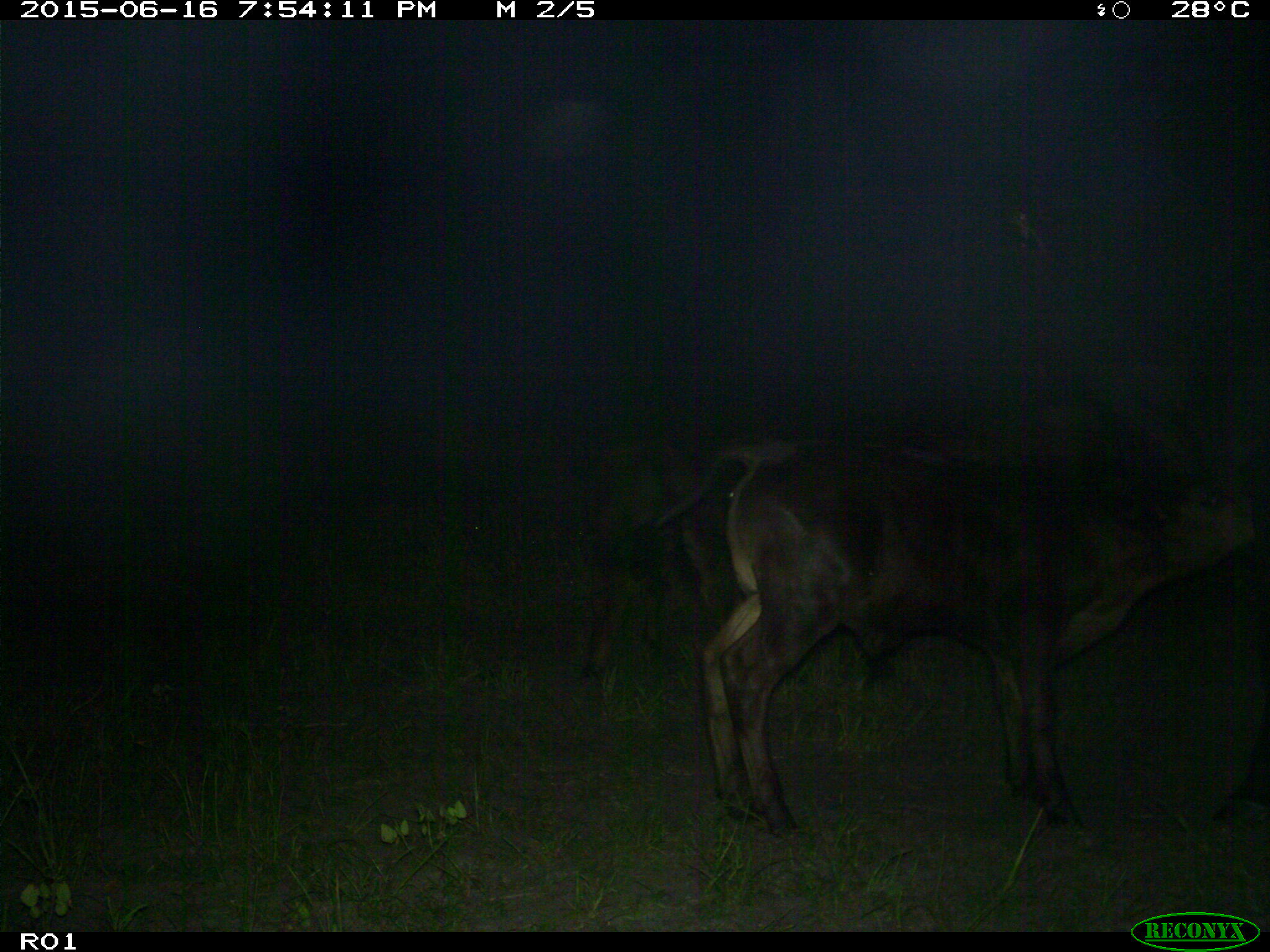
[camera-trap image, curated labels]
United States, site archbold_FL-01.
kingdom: Animalia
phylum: Chordata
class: Mammalia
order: Artiodactyla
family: Bovidae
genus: Bos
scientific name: Bos taurus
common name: domestic cow